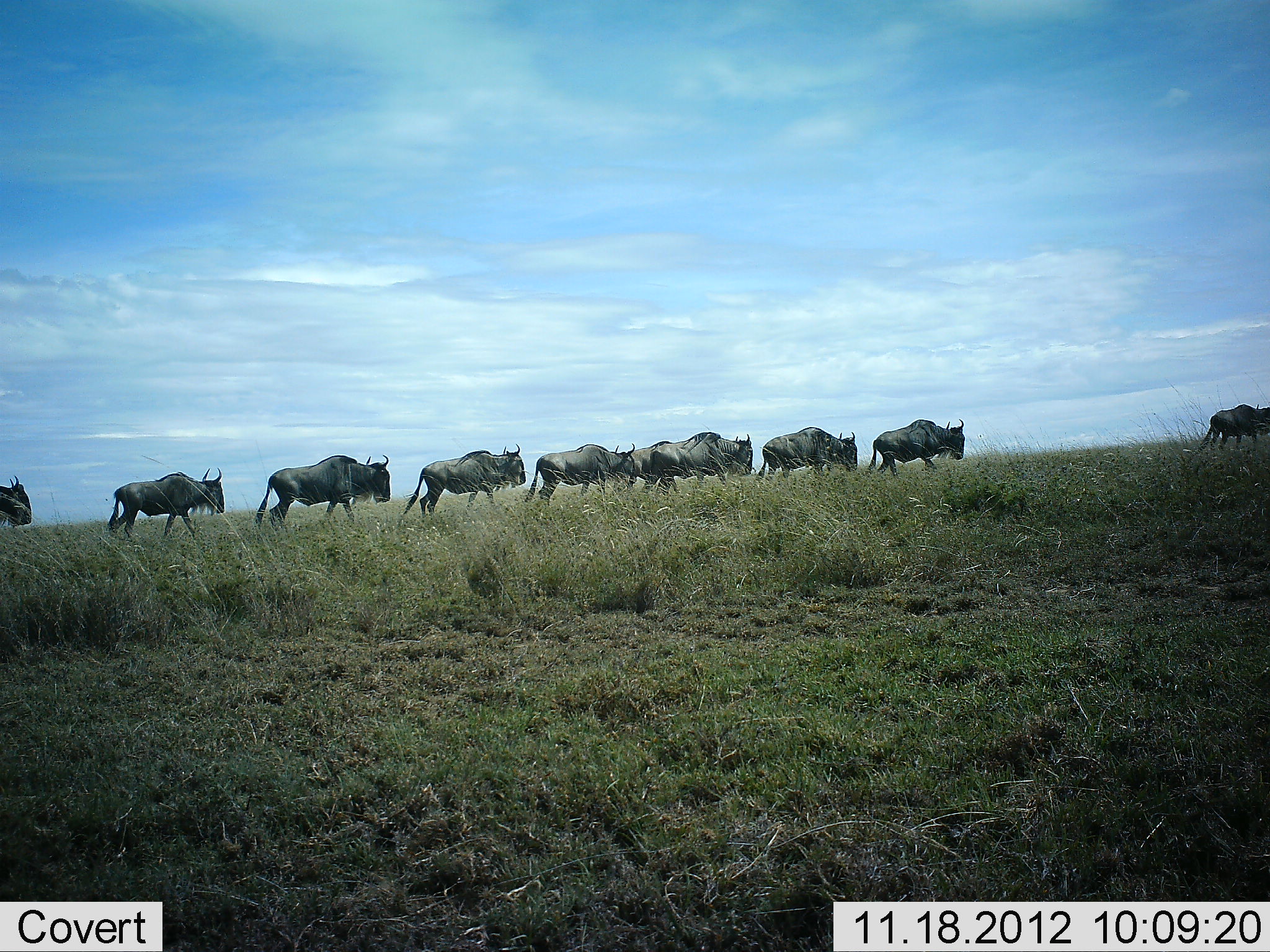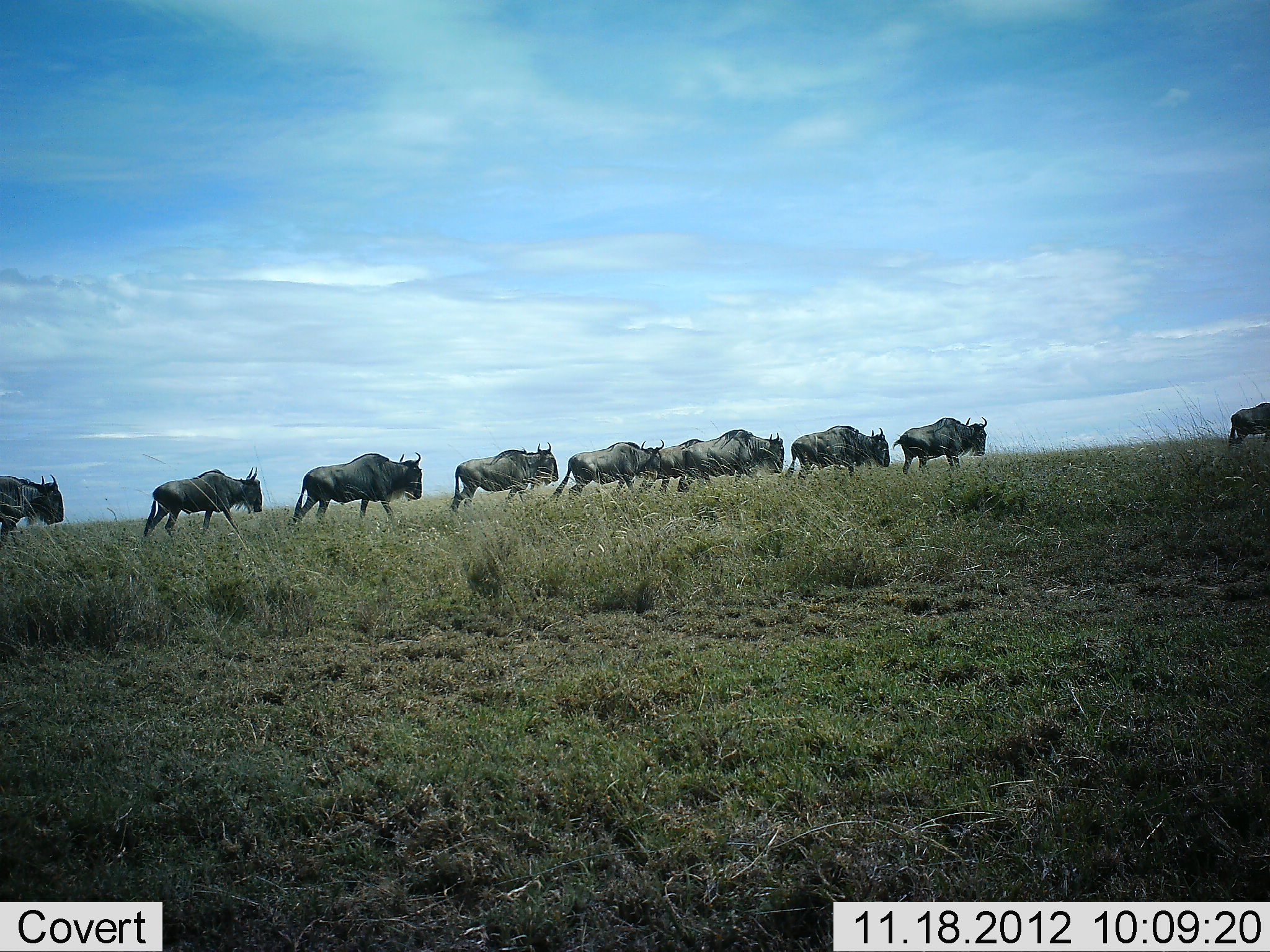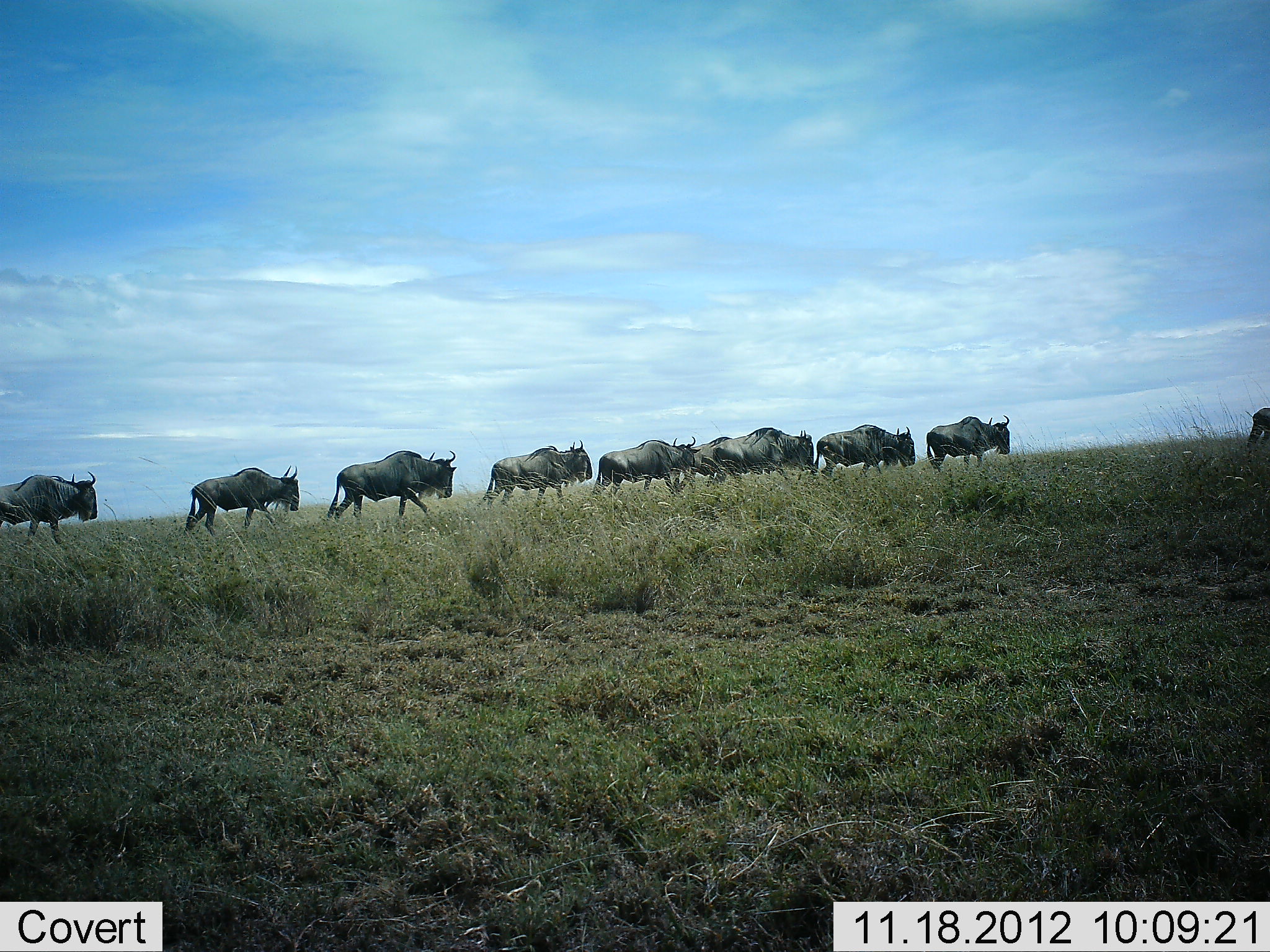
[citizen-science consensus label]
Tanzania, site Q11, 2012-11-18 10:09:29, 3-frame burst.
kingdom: Animalia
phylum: Chordata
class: Mammalia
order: Artiodactyla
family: Bovidae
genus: Connochaetes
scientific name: Connochaetes taurinus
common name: blue wildebeest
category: wildebeest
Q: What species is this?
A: Wildebeest (blue wildebeest) (Connochaetes taurinus).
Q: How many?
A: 10.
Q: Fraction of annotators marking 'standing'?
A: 0%.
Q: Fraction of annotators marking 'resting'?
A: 0%.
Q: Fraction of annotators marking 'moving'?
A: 100%.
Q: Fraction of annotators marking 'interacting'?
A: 0%.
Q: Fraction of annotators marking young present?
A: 0%.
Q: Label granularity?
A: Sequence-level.